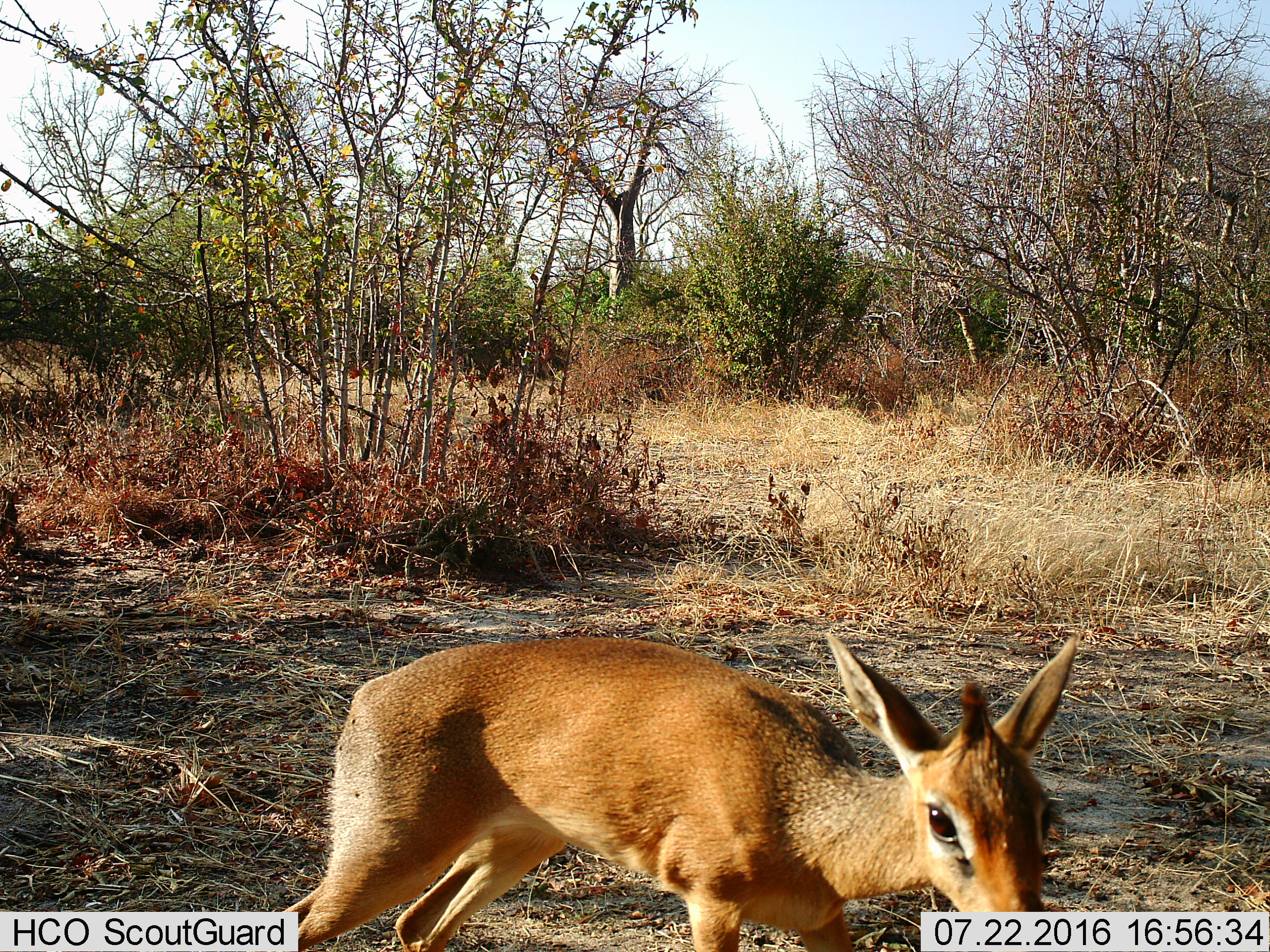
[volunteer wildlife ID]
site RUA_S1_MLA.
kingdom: Animalia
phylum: Chordata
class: Mammalia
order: Artiodactyla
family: Bovidae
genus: Madoqua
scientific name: Madoqua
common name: dik-dik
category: dikdik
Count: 1.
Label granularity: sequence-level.